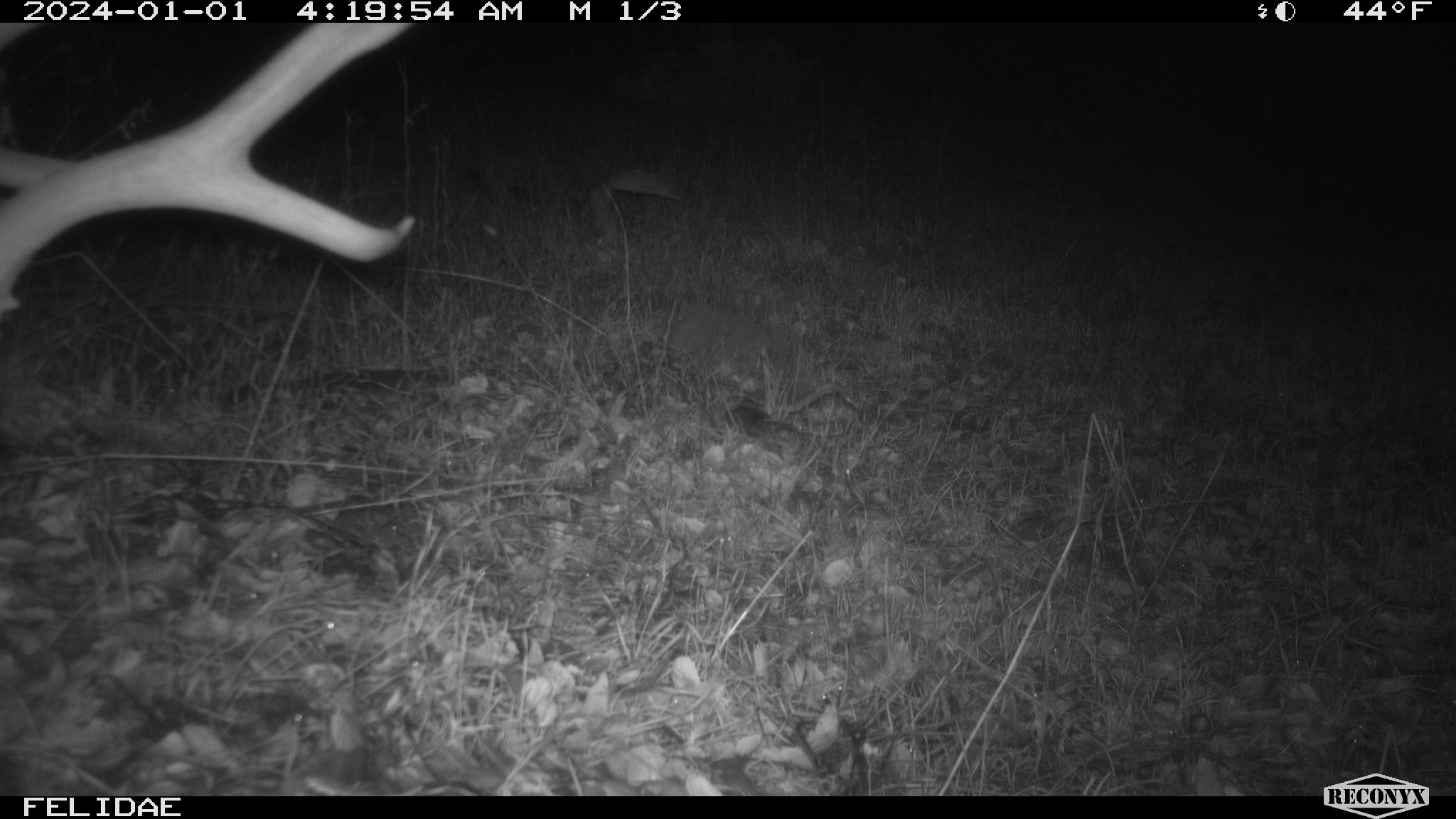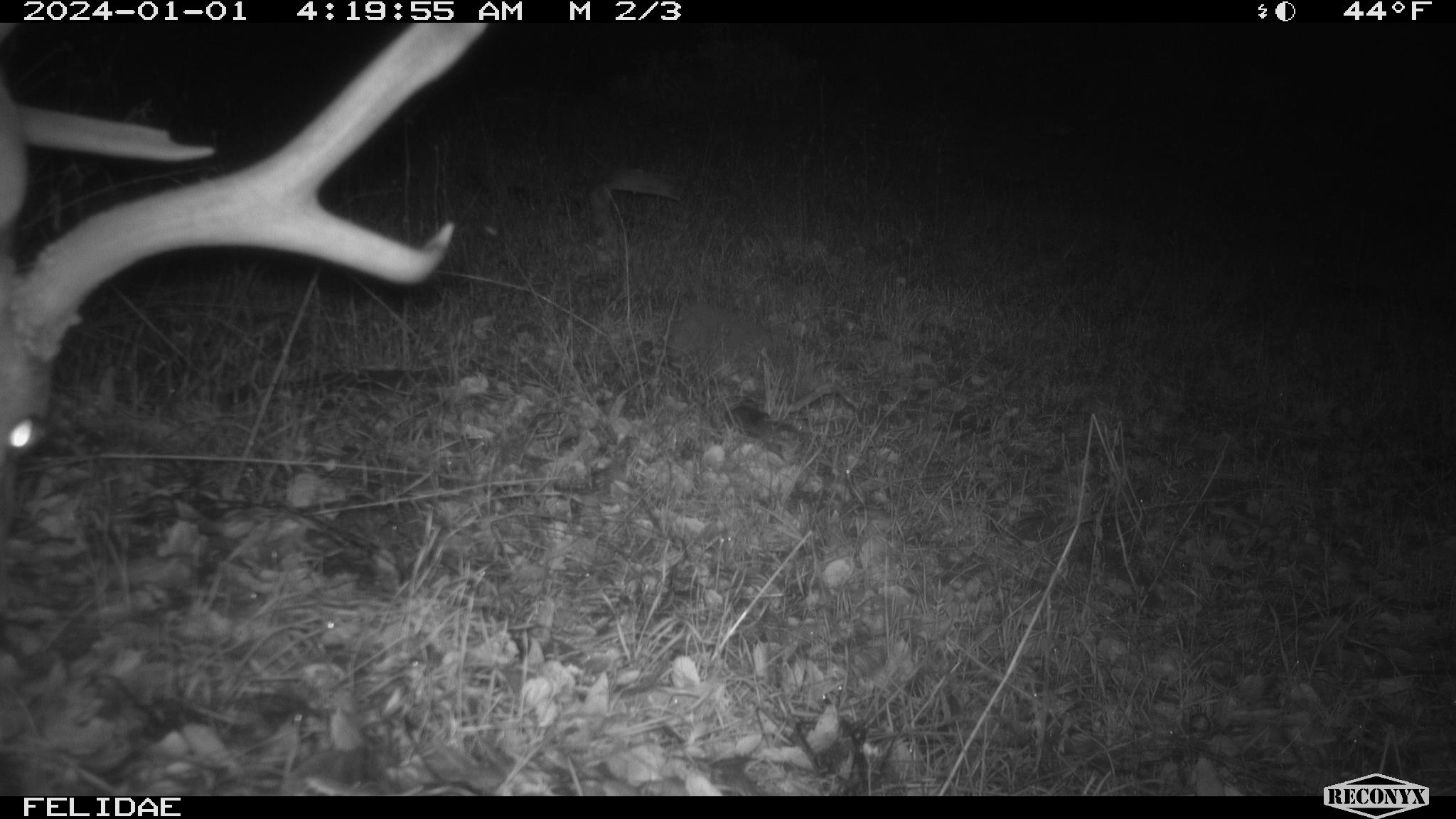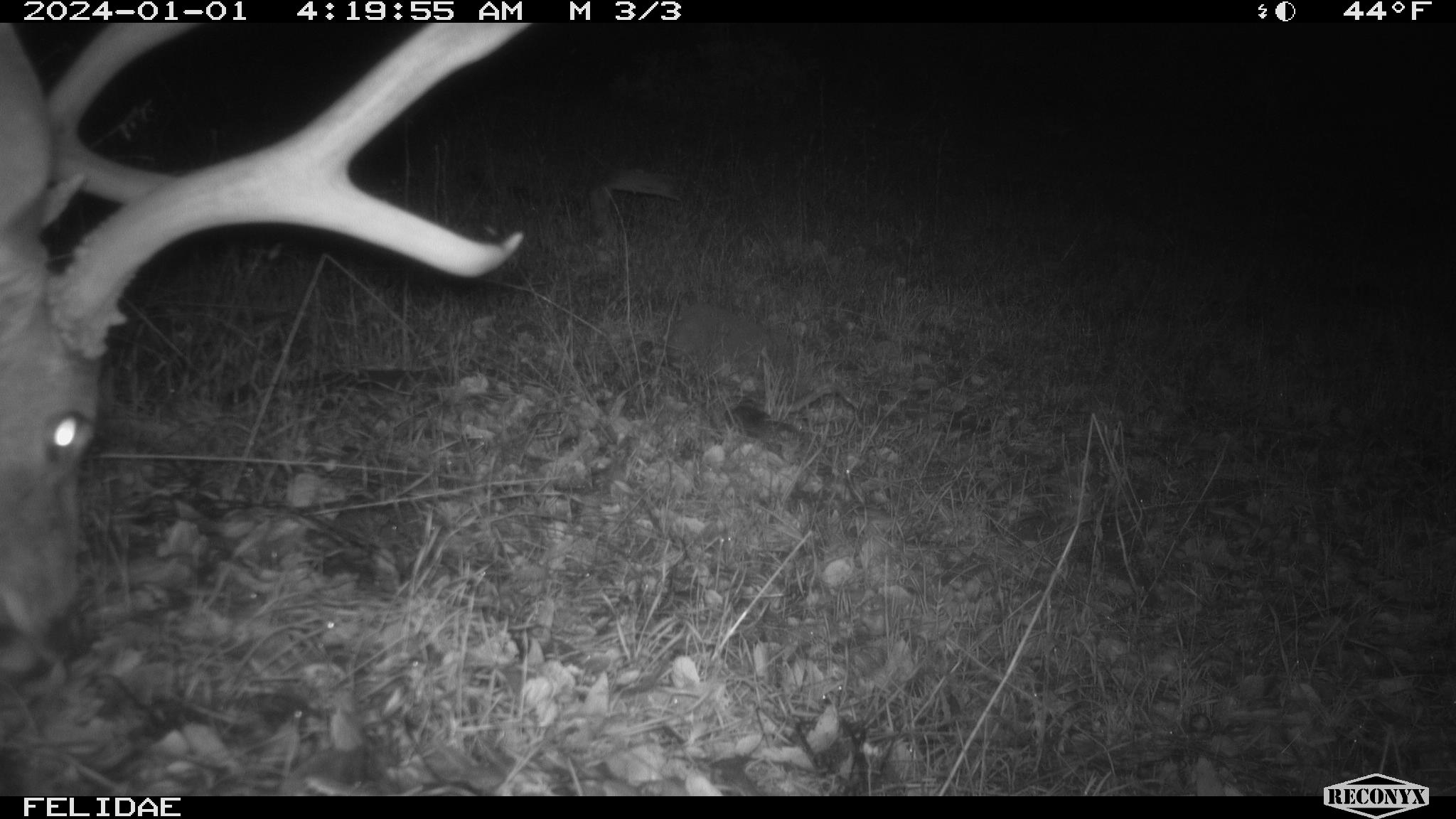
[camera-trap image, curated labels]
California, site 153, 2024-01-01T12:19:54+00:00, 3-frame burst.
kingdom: Animalia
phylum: Chordata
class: Mammalia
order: Artiodactyla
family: Cervidae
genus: Odocoileus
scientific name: Odocoileus hemionus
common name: mule deer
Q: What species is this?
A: Mule deer (Odocoileus hemionus).